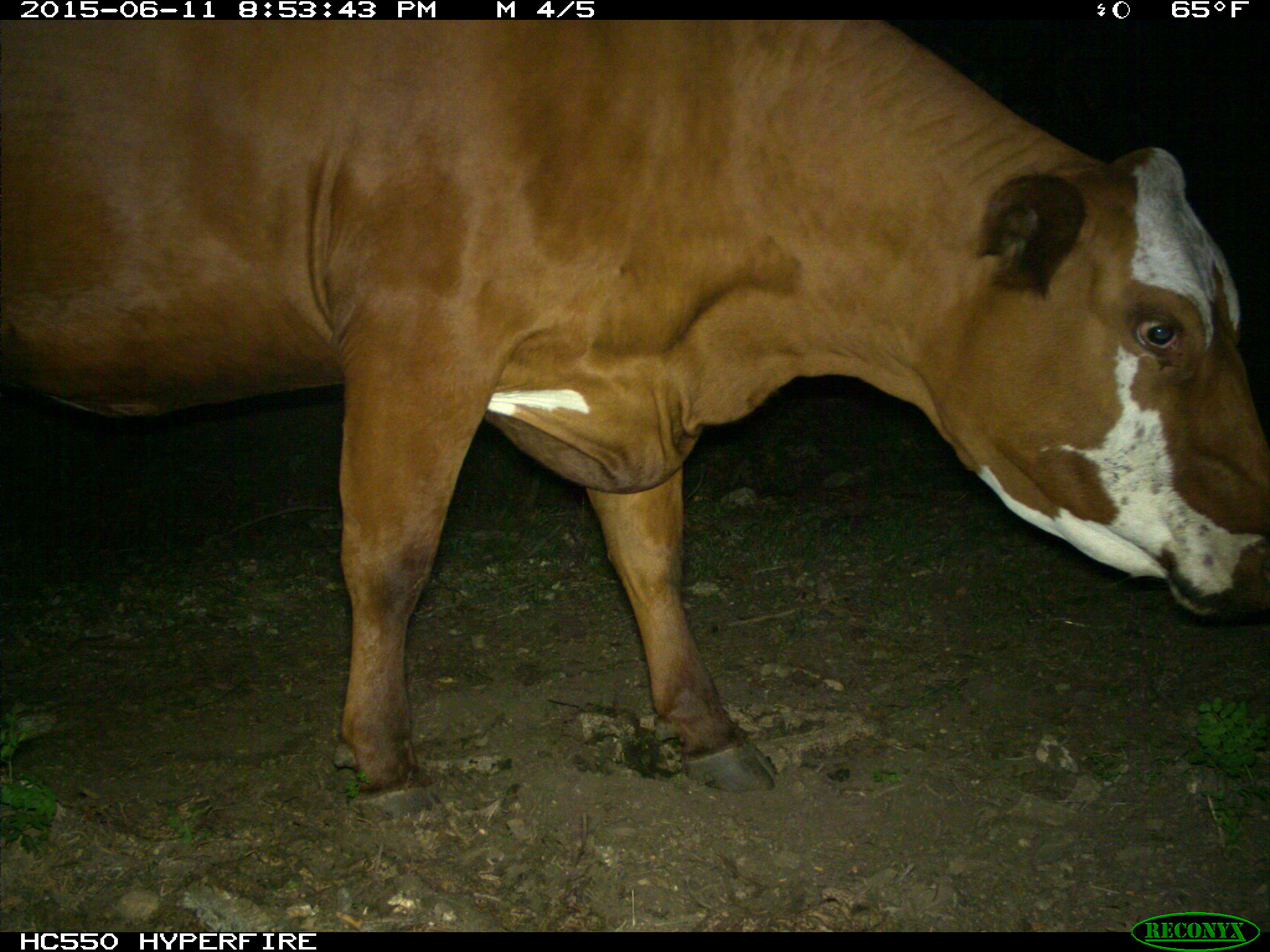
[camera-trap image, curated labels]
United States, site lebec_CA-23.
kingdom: Animalia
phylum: Chordata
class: Mammalia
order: Artiodactyla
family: Bovidae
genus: Bos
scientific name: Bos taurus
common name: domestic cow